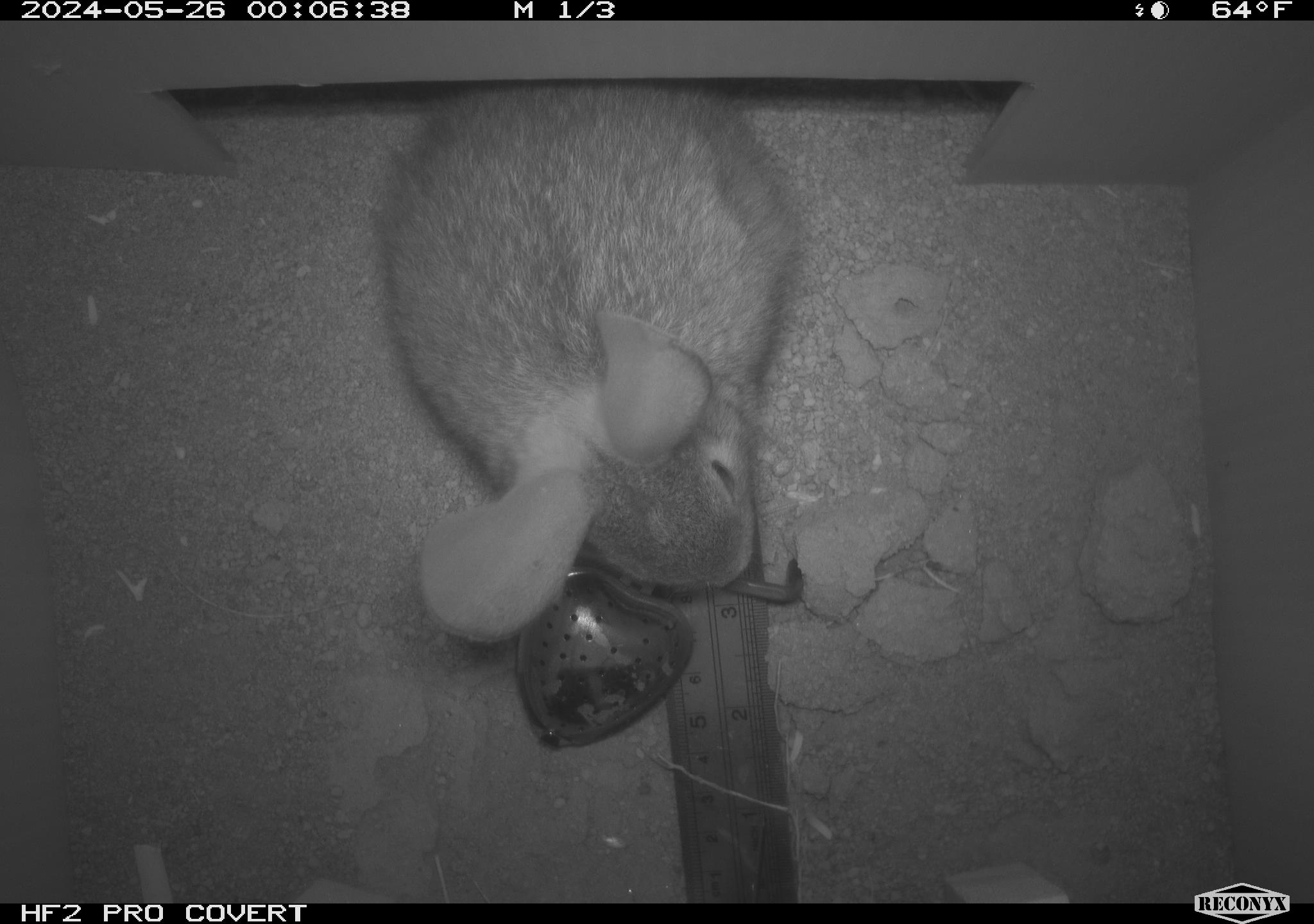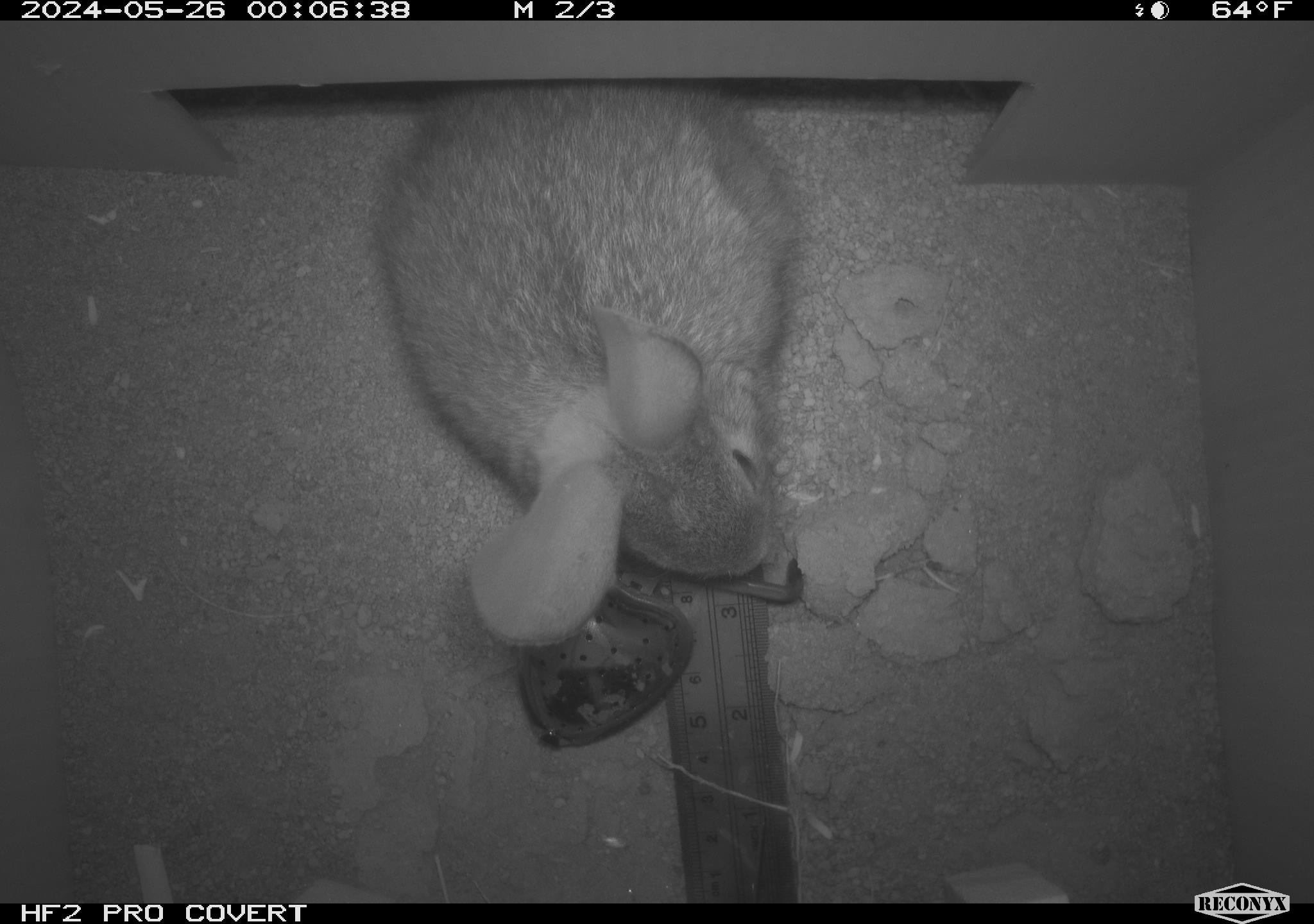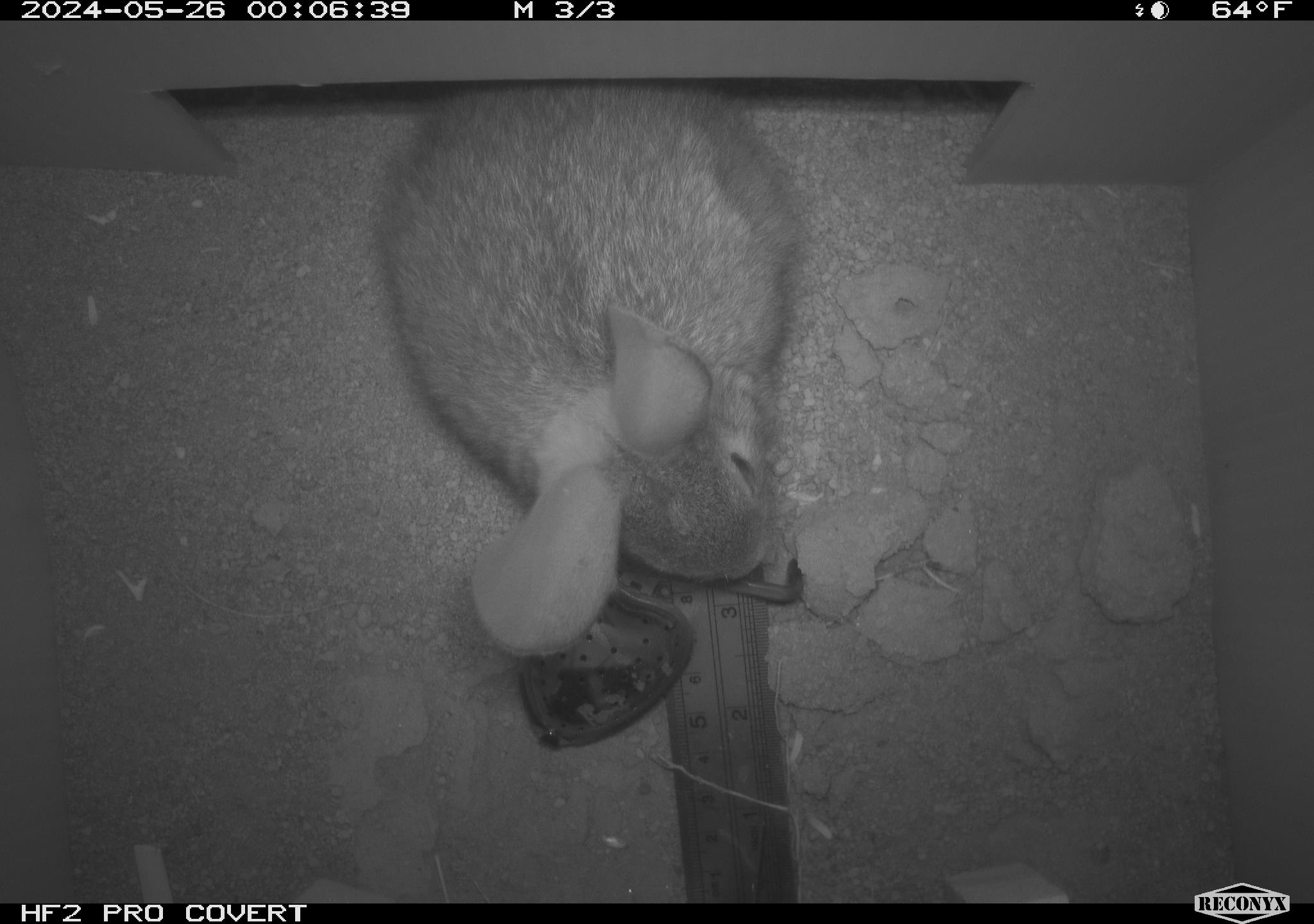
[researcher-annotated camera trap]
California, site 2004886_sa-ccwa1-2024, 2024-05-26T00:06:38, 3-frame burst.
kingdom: Animalia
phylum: Chordata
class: Mammalia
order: Lagomorpha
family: Leporidae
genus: Sylvilagus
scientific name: Sylvilagus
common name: cottontail rabbits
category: sylvilagus species